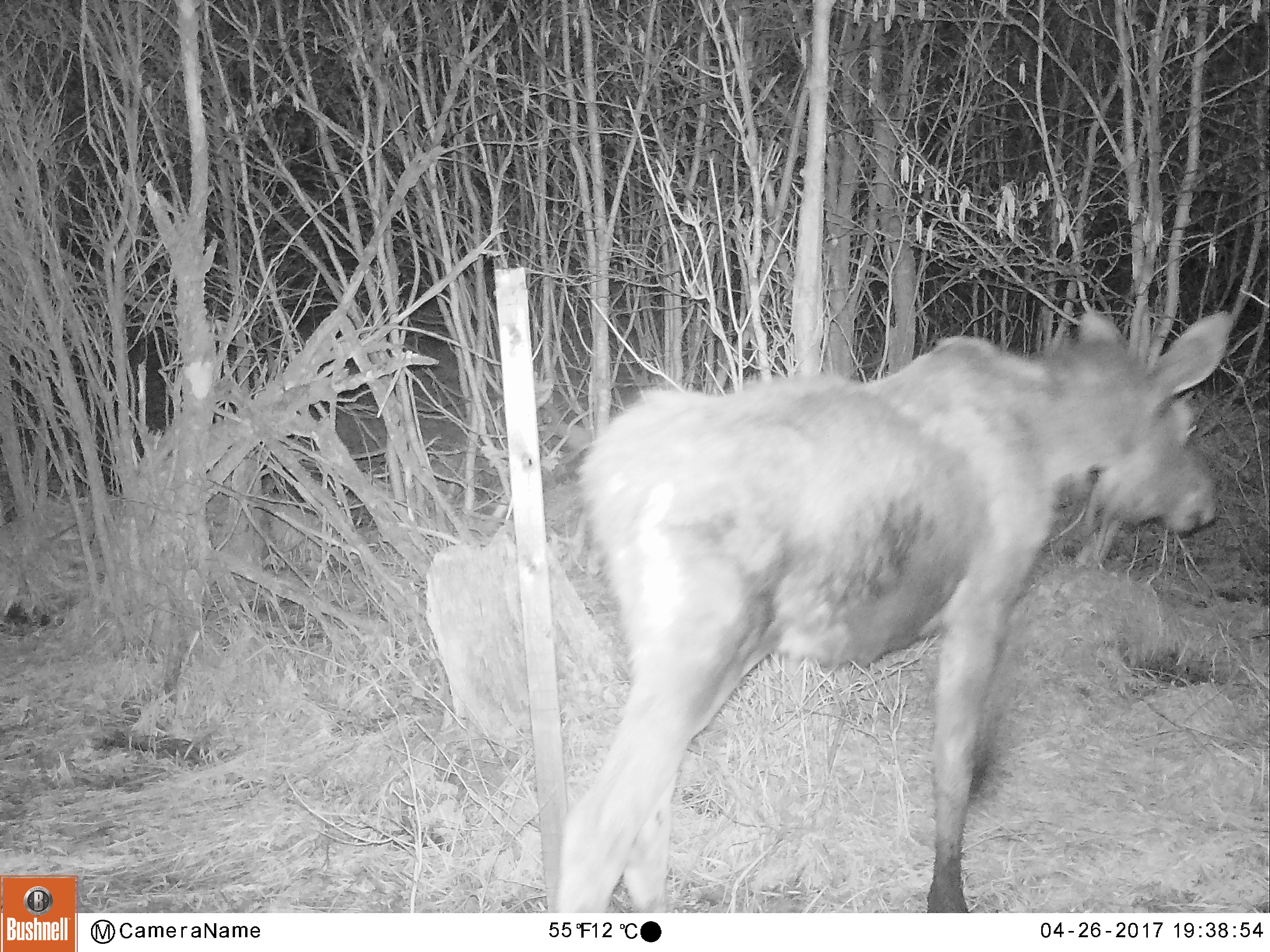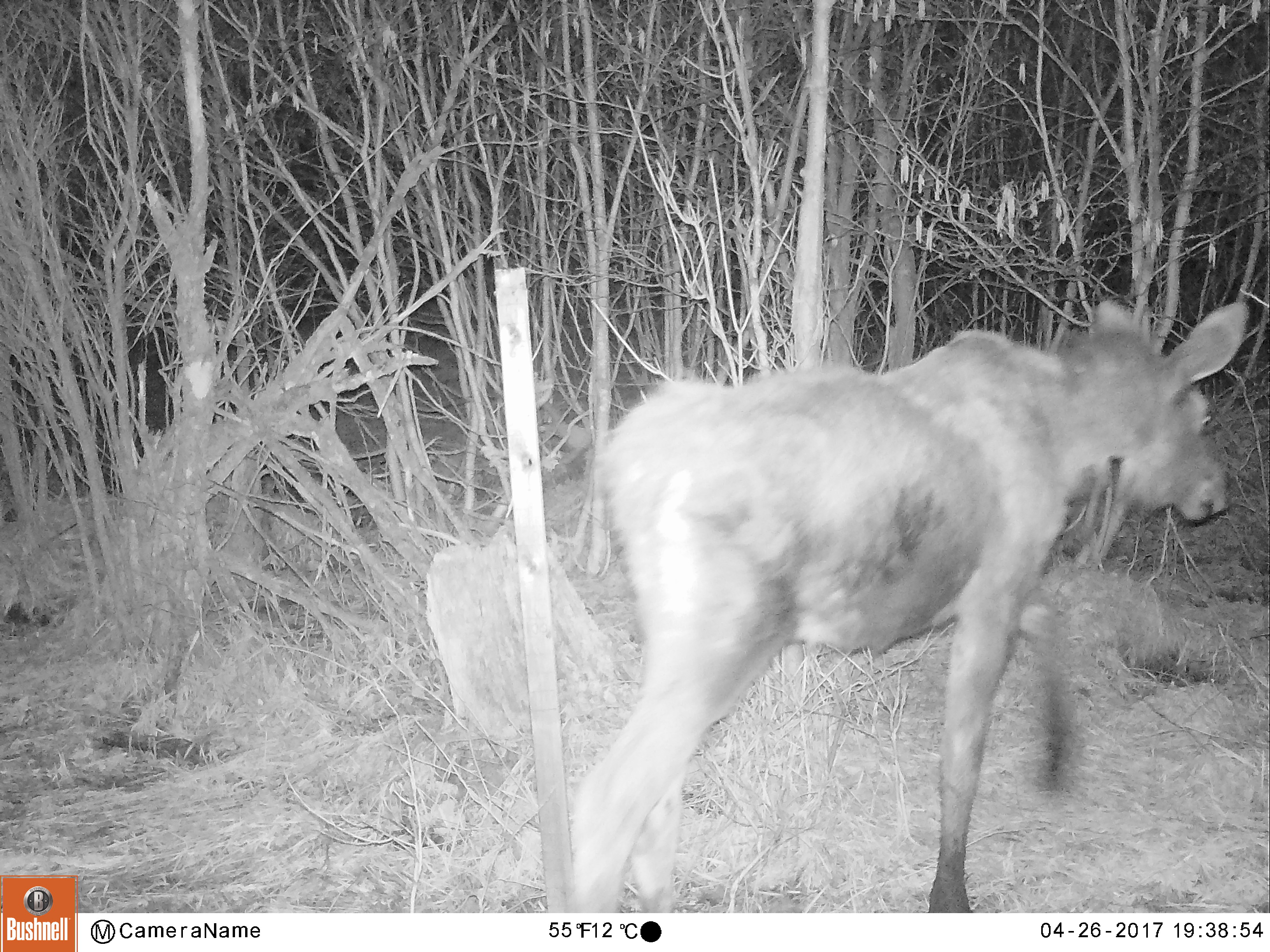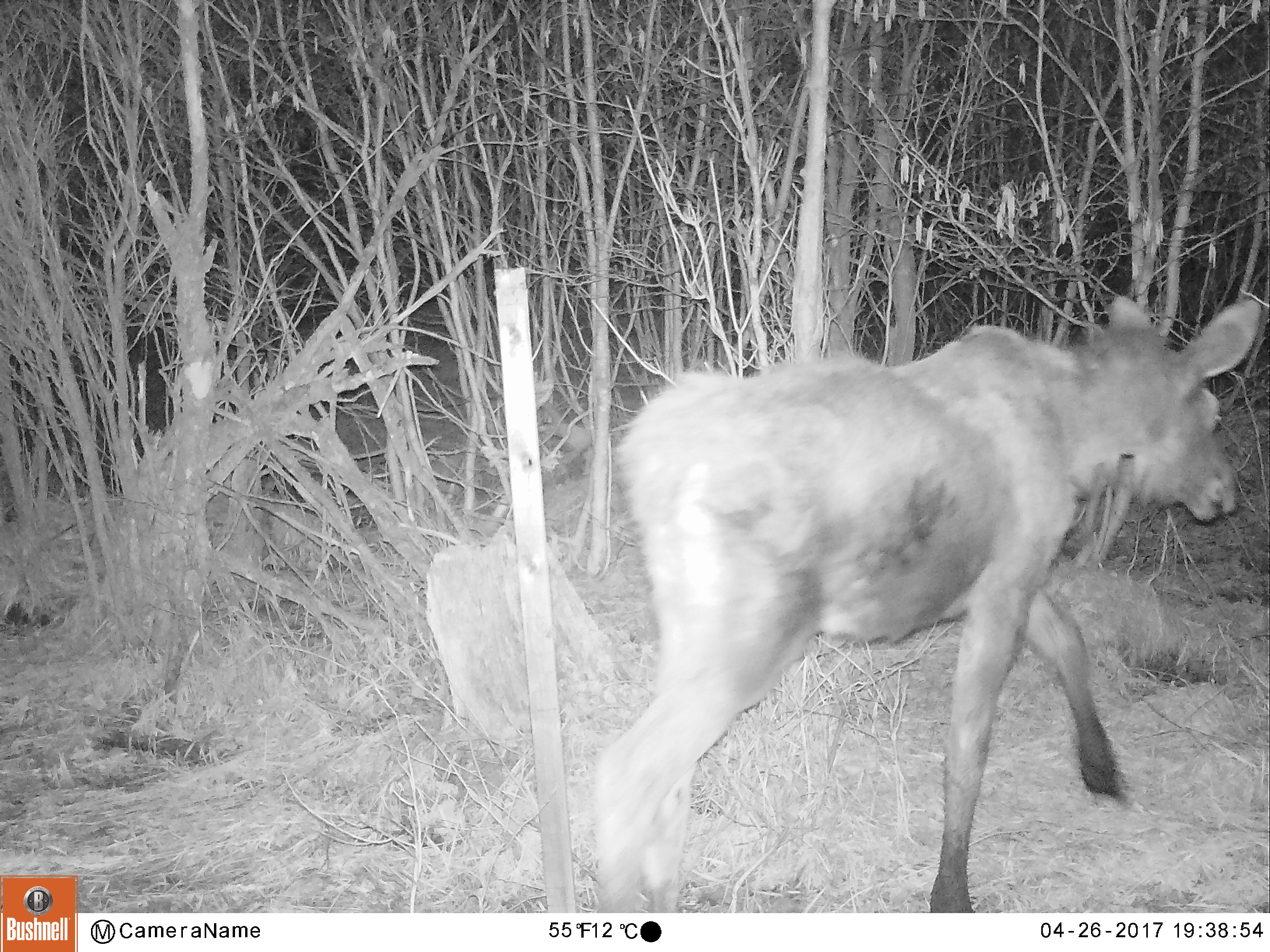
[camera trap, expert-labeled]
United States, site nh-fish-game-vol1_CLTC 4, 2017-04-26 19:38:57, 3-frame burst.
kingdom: Animalia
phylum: Chordata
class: Mammalia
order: Artiodactyla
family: Cervidae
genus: Alces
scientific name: Alces alces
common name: moose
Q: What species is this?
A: Moose (Alces alces).